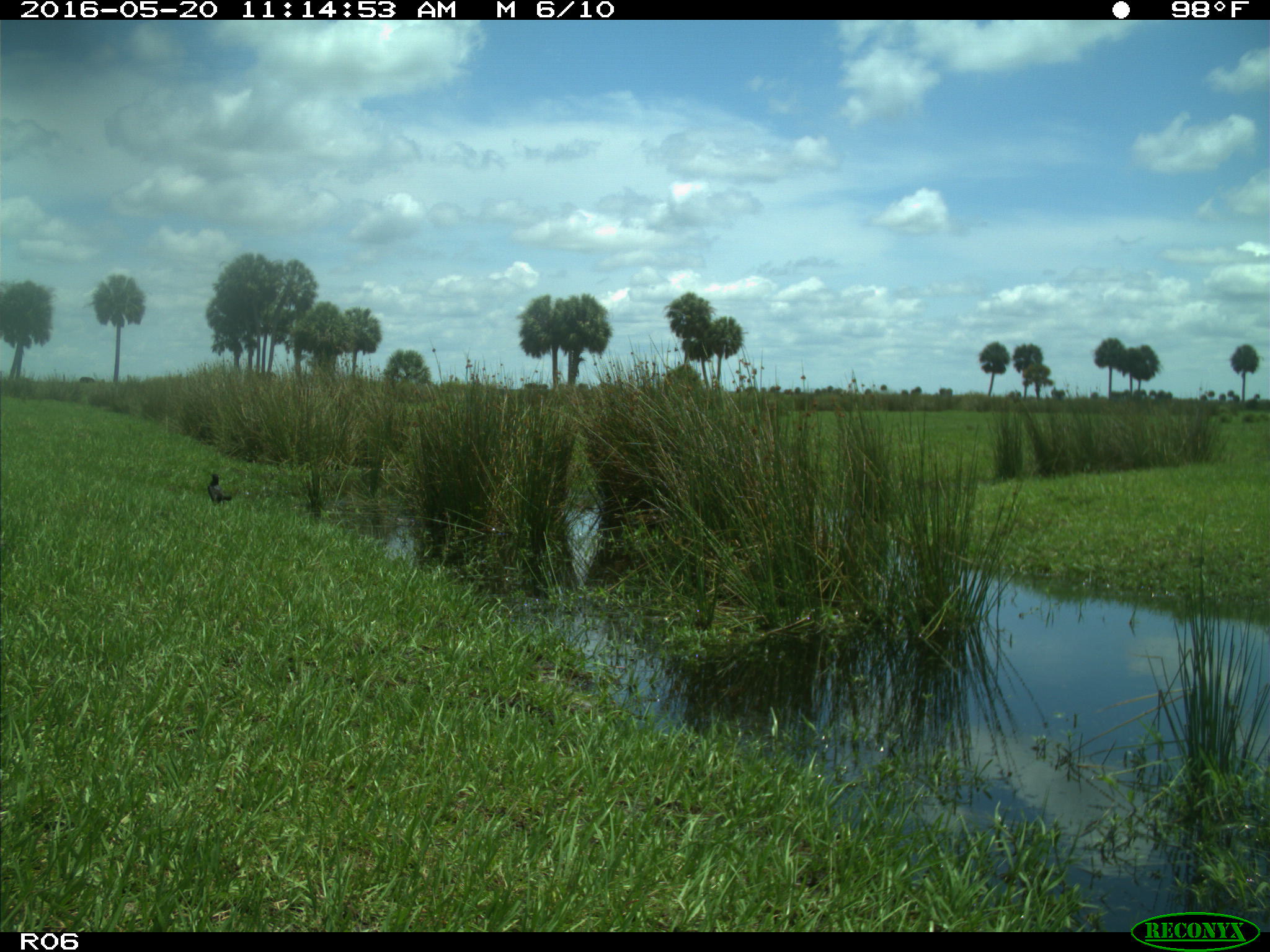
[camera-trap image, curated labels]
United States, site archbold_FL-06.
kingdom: Animalia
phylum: Chordata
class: Mammalia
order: Artiodactyla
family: Bovidae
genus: Bos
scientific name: Bos taurus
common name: domestic cow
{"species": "Bos taurus (domestic cow)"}